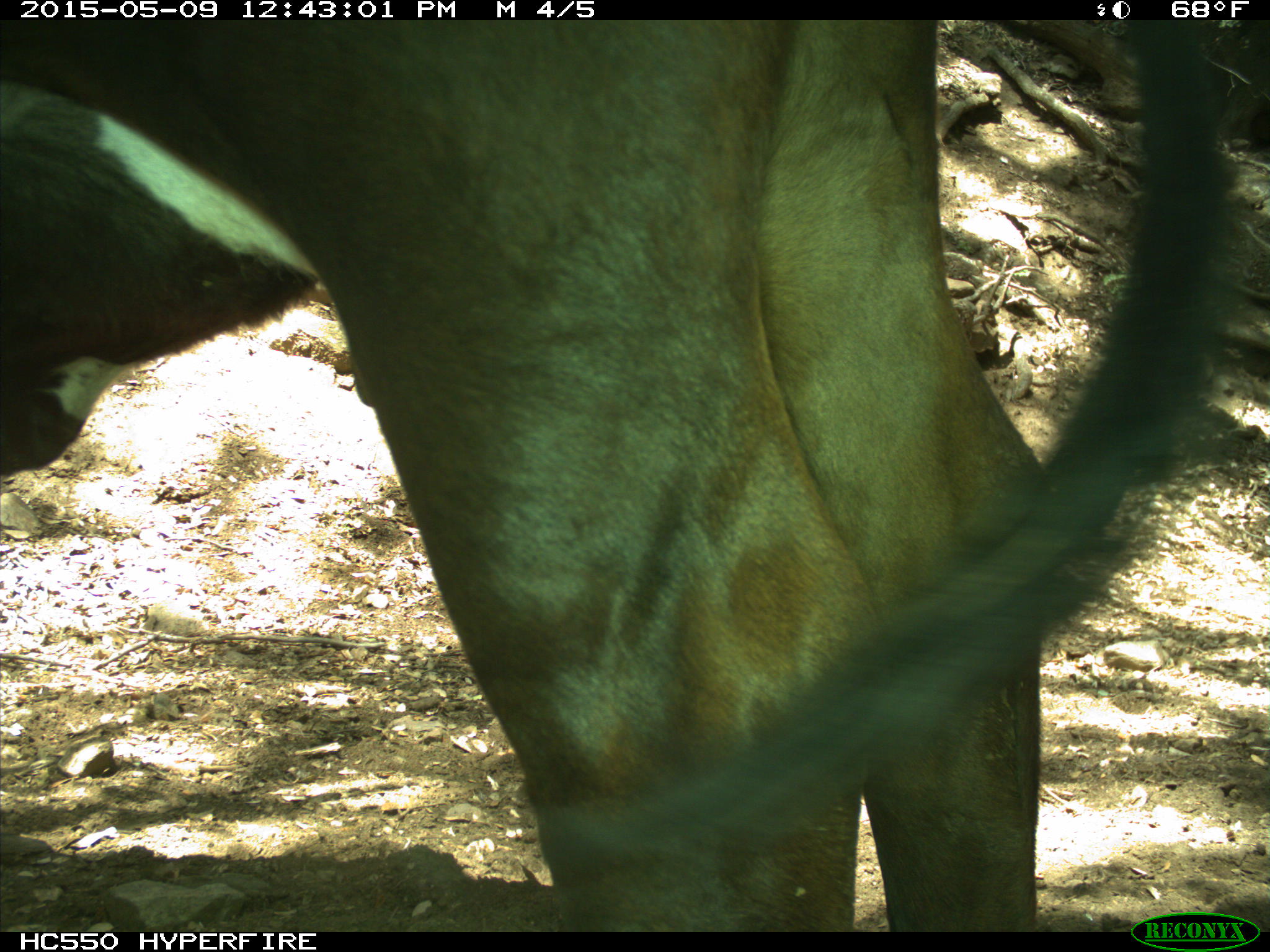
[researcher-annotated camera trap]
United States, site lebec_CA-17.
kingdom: Animalia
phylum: Chordata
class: Mammalia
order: Artiodactyla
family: Bovidae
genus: Bos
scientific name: Bos taurus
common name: domestic cow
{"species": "Bos taurus (domestic cow)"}